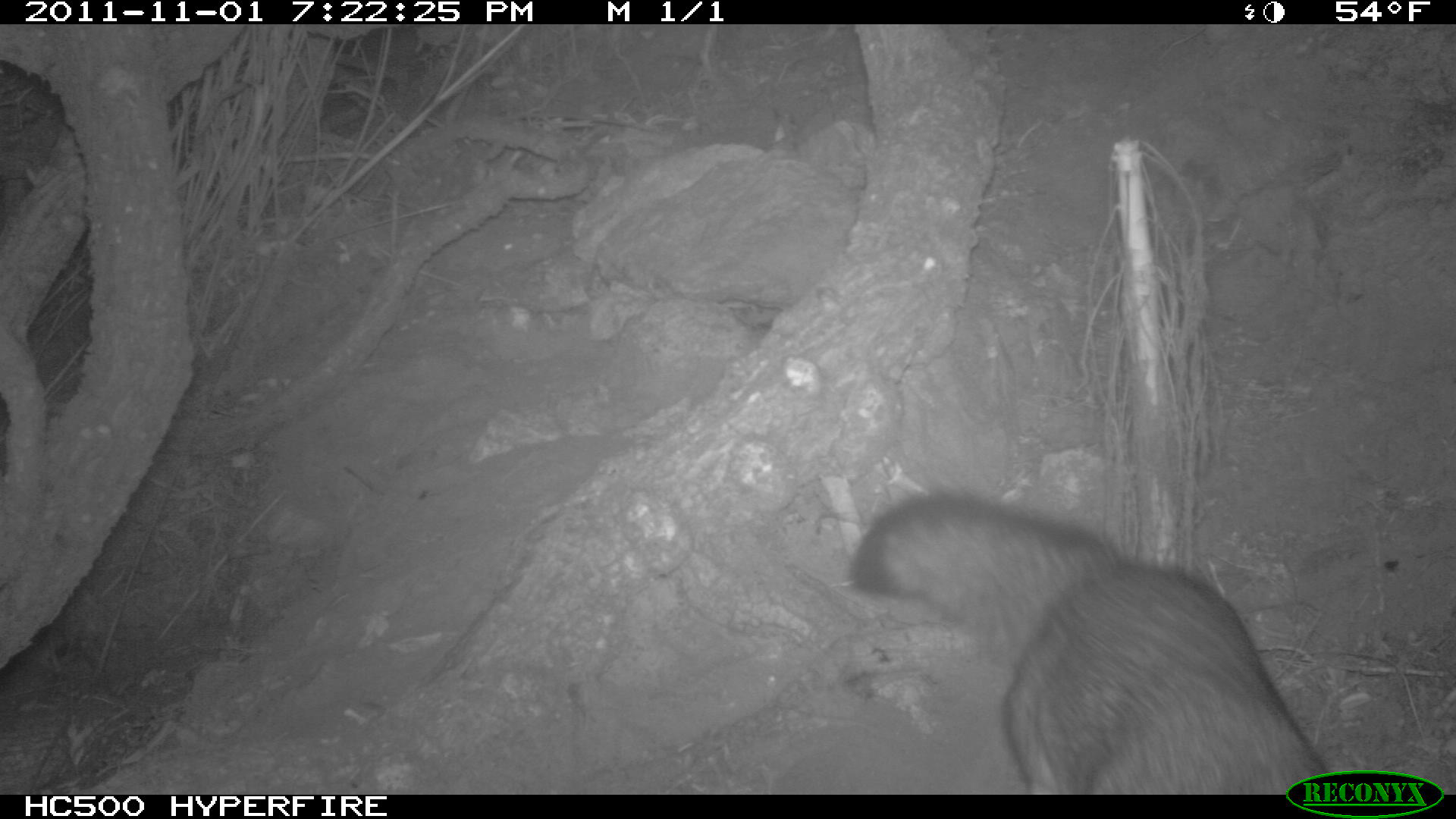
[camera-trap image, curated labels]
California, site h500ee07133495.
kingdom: Animalia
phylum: Chordata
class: Mammalia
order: Carnivora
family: Canidae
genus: Urocyon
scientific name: Urocyon littoralis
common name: island fox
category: fox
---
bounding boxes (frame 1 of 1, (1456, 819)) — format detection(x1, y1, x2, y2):
fox: detection(849, 491, 1331, 795)